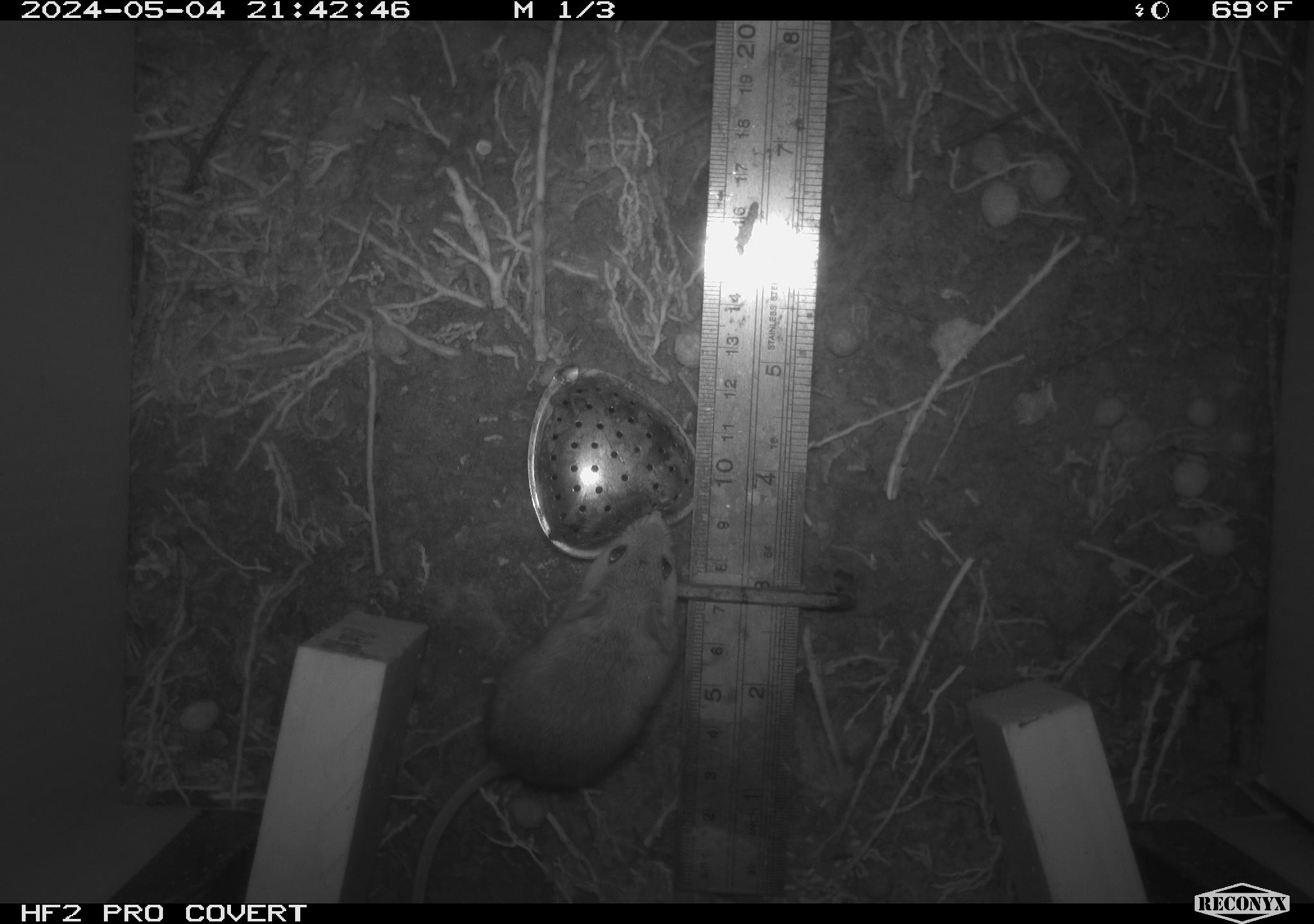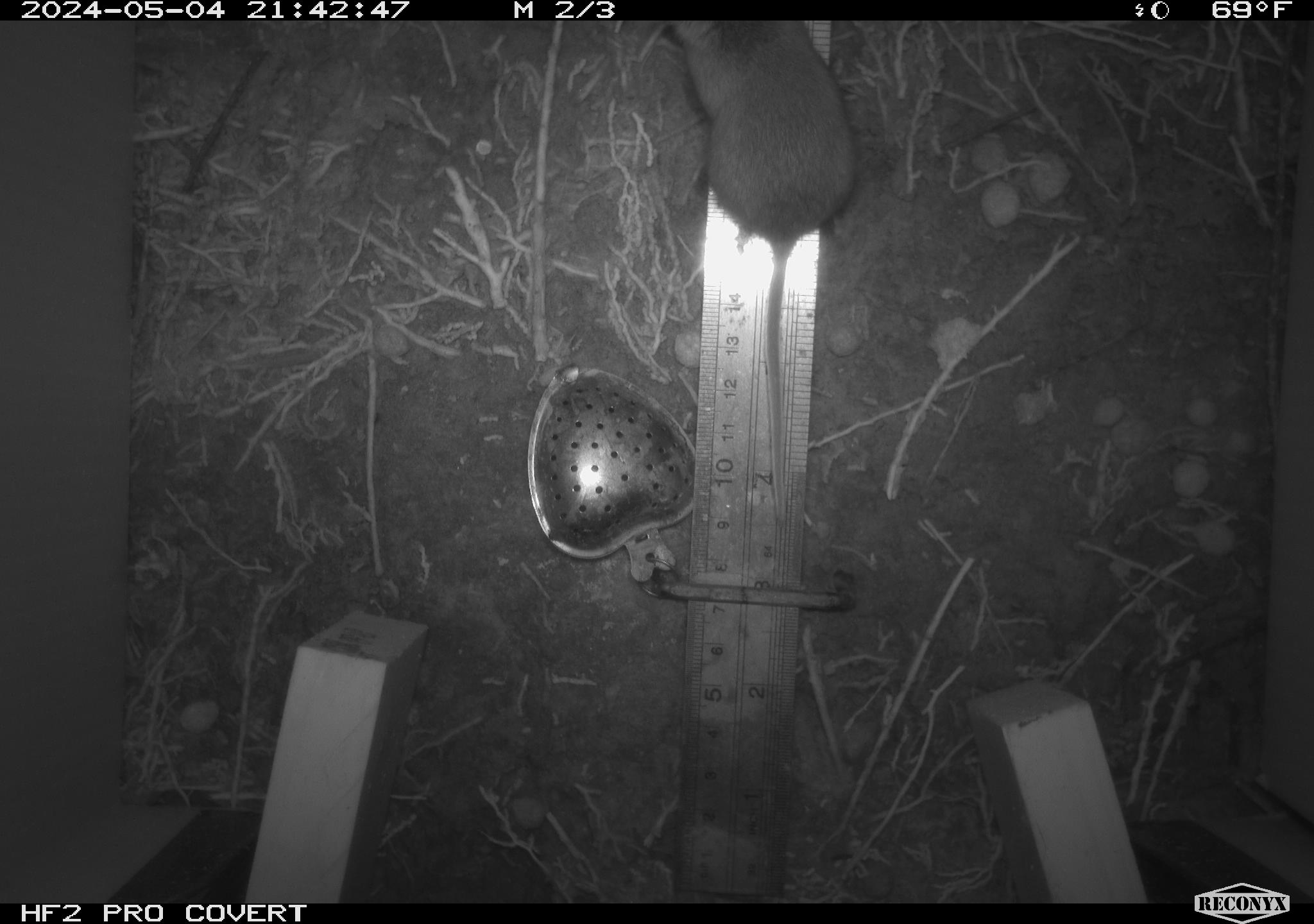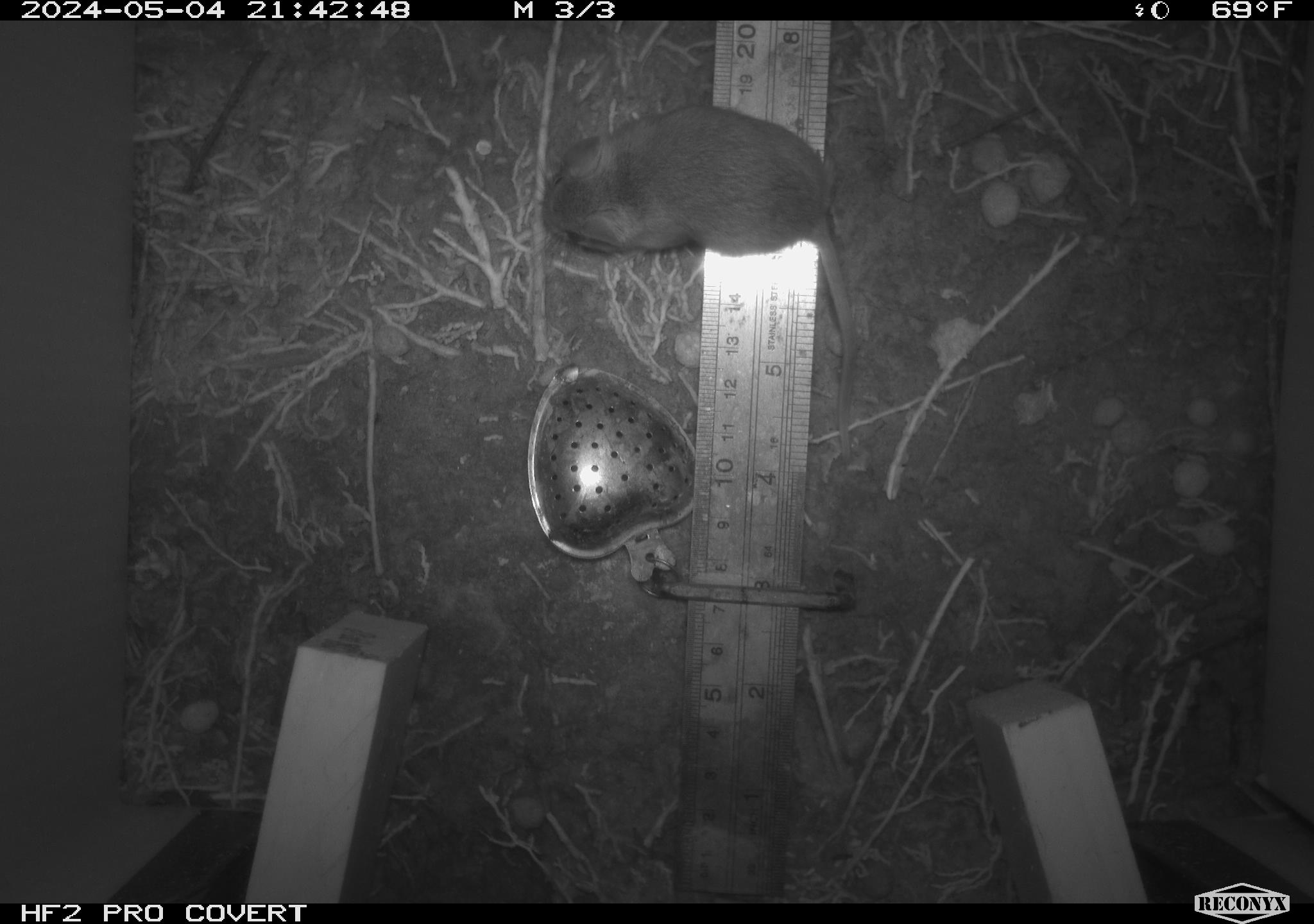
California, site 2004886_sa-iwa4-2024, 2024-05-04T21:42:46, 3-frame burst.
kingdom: Animalia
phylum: Chordata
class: Mammalia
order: Rodentia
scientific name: Rodentia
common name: mouse species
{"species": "mouse species (Rodentia)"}